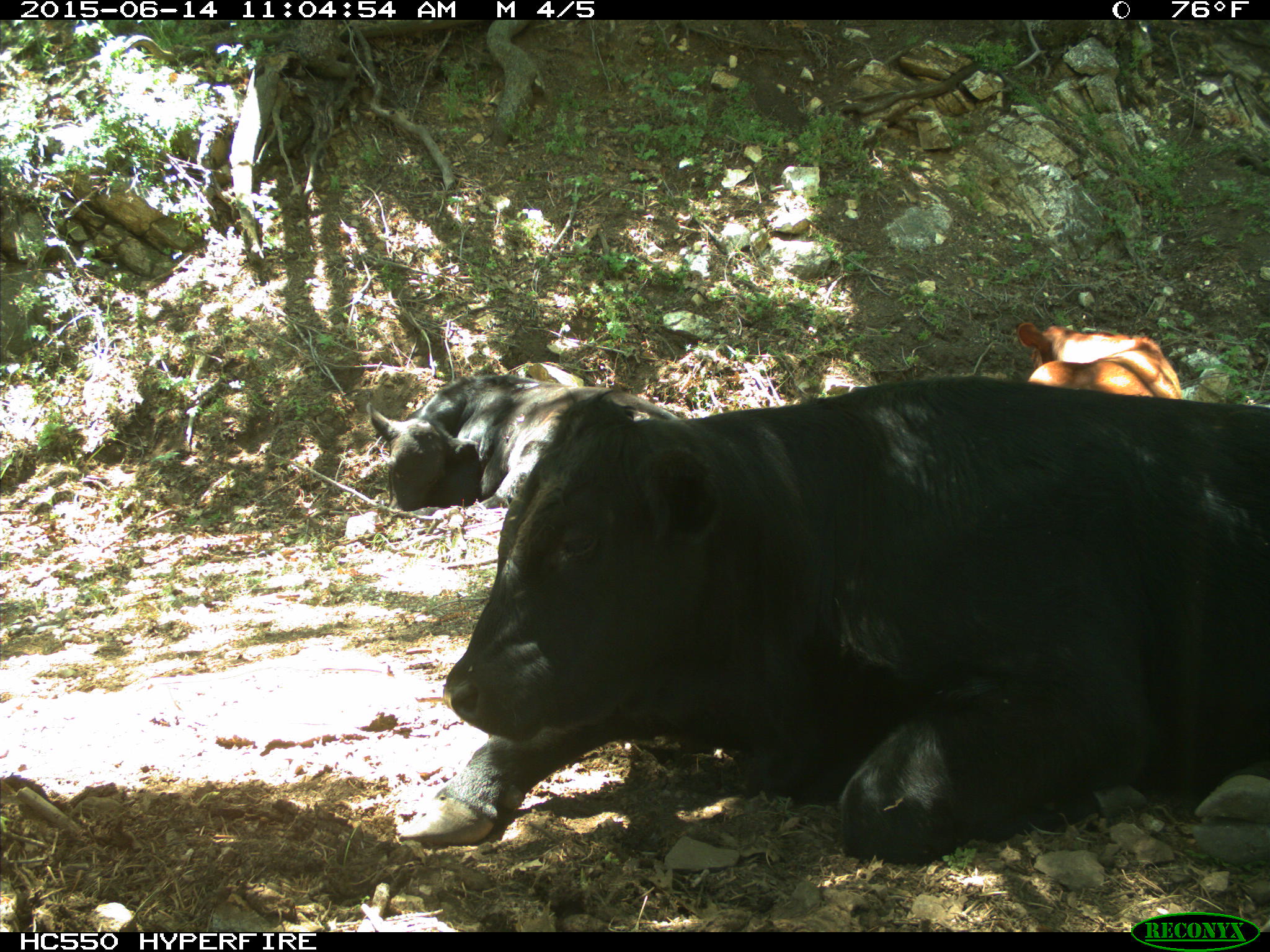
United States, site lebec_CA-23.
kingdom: Animalia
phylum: Chordata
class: Mammalia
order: Artiodactyla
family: Bovidae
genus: Bos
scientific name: Bos taurus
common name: domestic cow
Bos taurus (domestic cow).